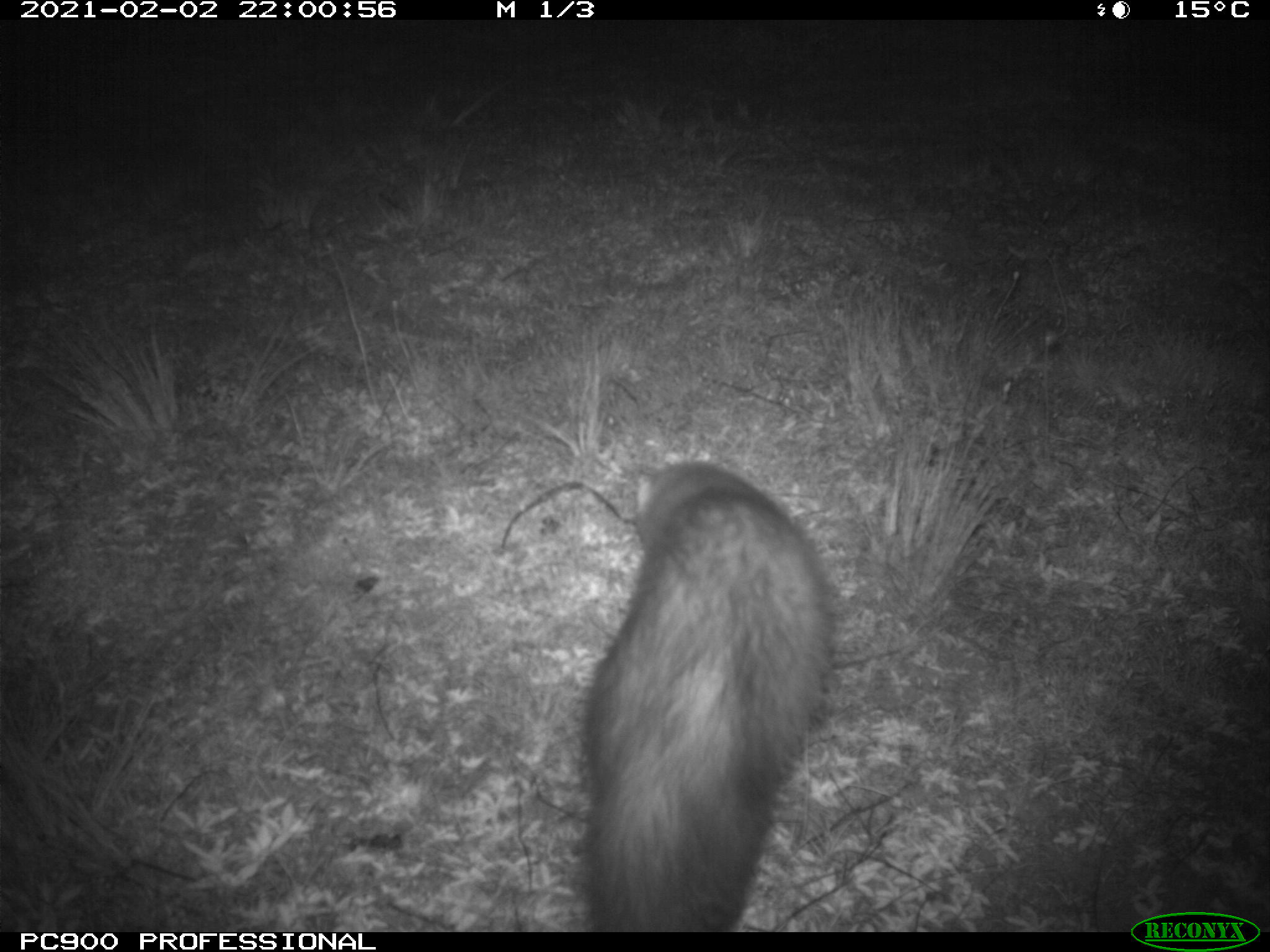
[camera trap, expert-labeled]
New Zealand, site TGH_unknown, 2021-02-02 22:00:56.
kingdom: Animalia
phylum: Chordata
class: Mammalia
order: Carnivora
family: Mustelidae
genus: Mustela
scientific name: Mustela furo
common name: ferret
Ferret (Mustela furo).